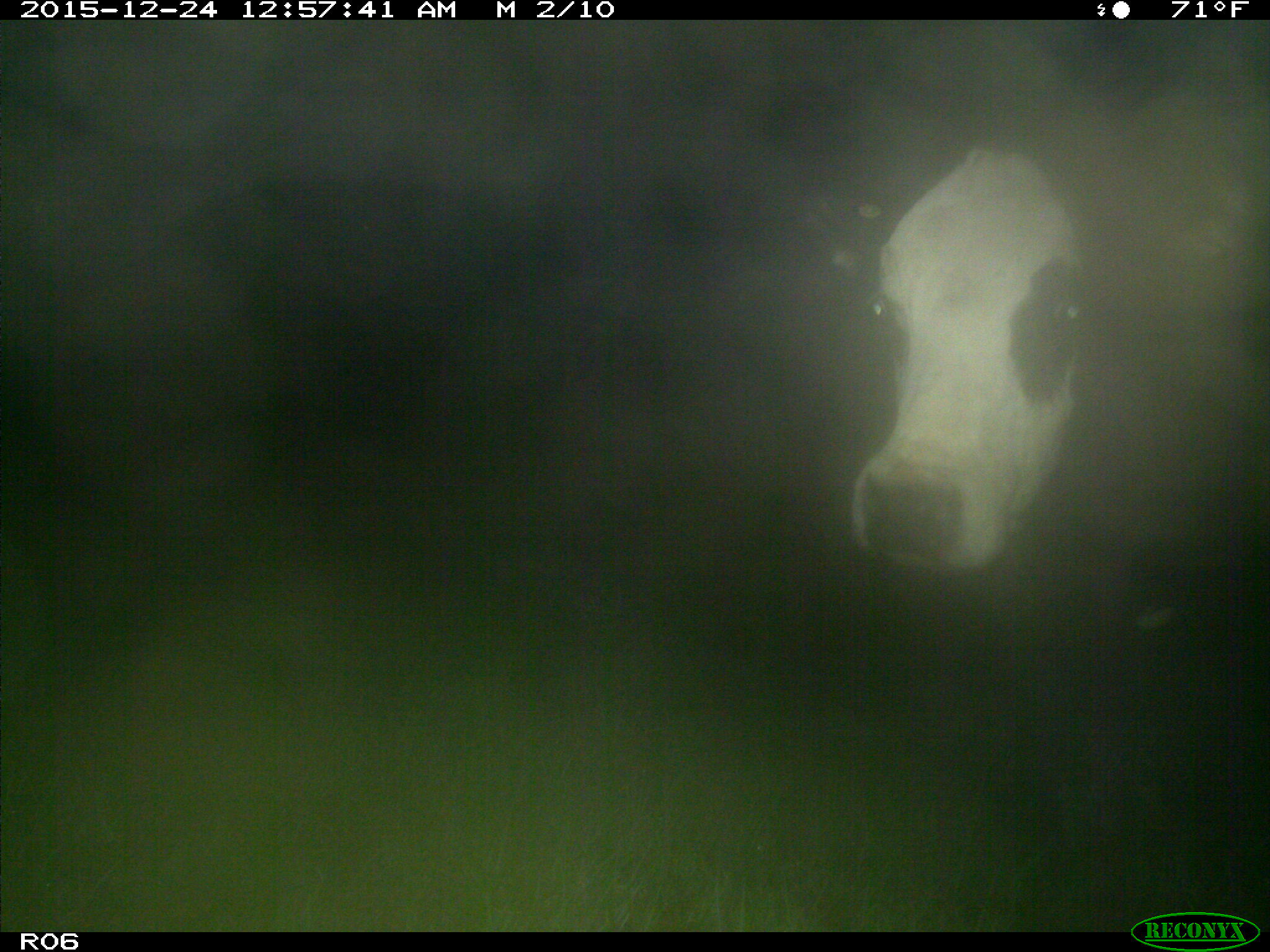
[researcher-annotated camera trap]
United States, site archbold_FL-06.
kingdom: Animalia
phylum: Chordata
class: Mammalia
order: Artiodactyla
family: Bovidae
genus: Bos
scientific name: Bos taurus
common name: domestic cow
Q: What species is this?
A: Bos taurus (domestic cow).